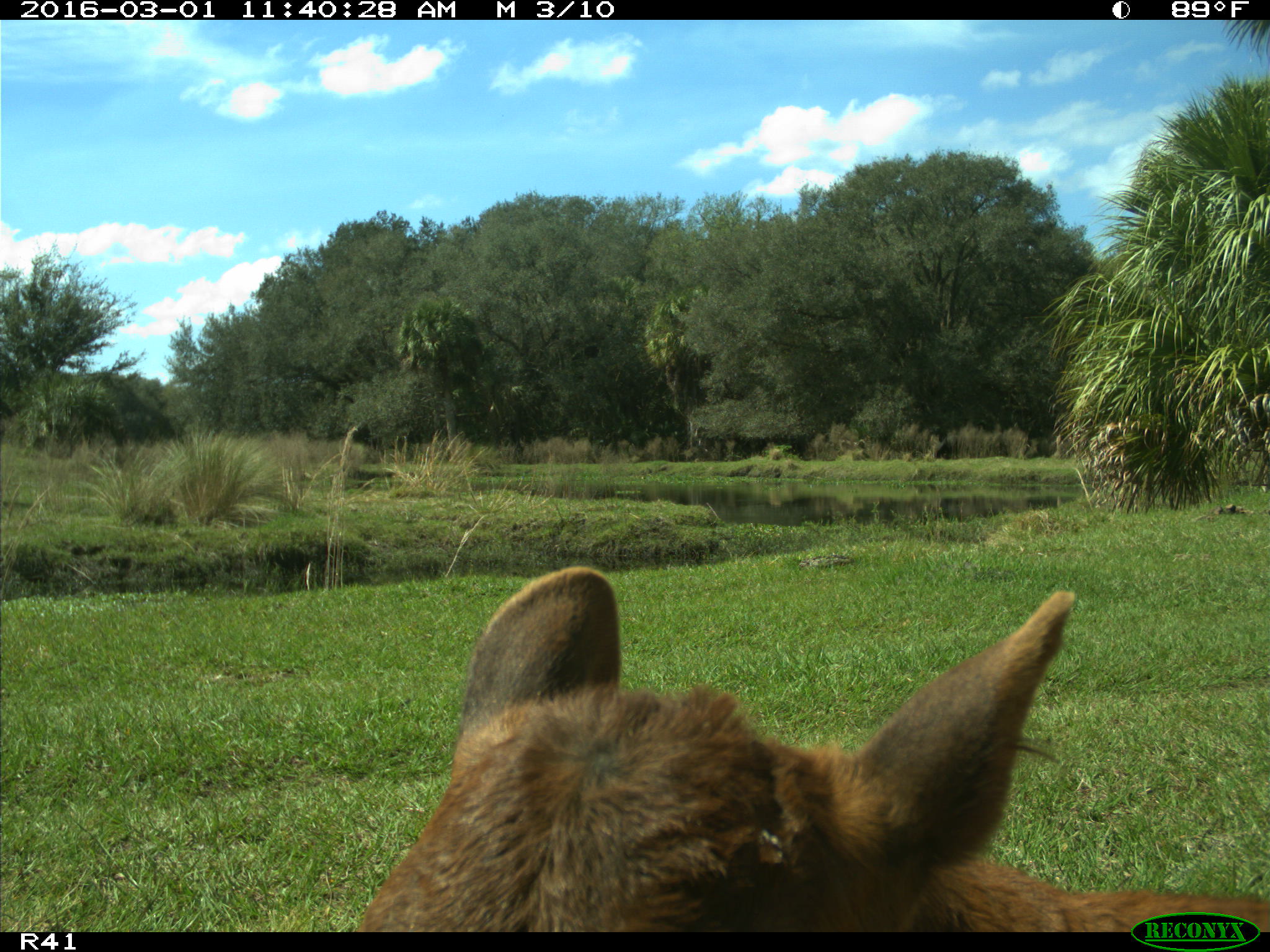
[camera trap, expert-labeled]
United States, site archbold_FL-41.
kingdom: Animalia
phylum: Chordata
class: Mammalia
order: Artiodactyla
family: Bovidae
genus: Bos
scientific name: Bos taurus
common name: domestic cow